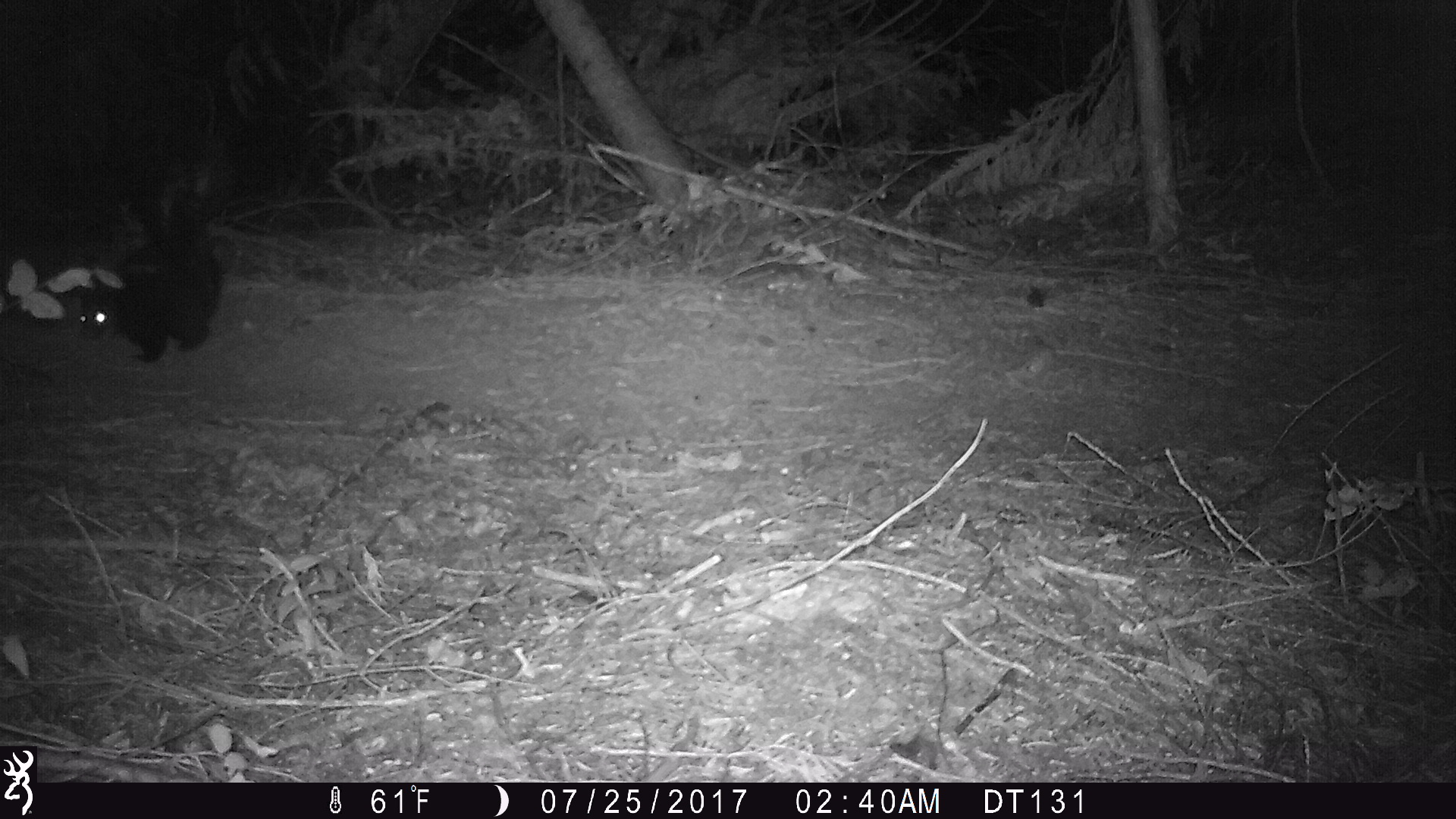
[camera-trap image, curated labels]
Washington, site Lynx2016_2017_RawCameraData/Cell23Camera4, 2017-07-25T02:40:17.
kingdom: Animalia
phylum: Chordata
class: Mammalia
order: Carnivora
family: Mephitidae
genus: Mephitis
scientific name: Mephitis mephitis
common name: striped skunk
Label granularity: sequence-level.